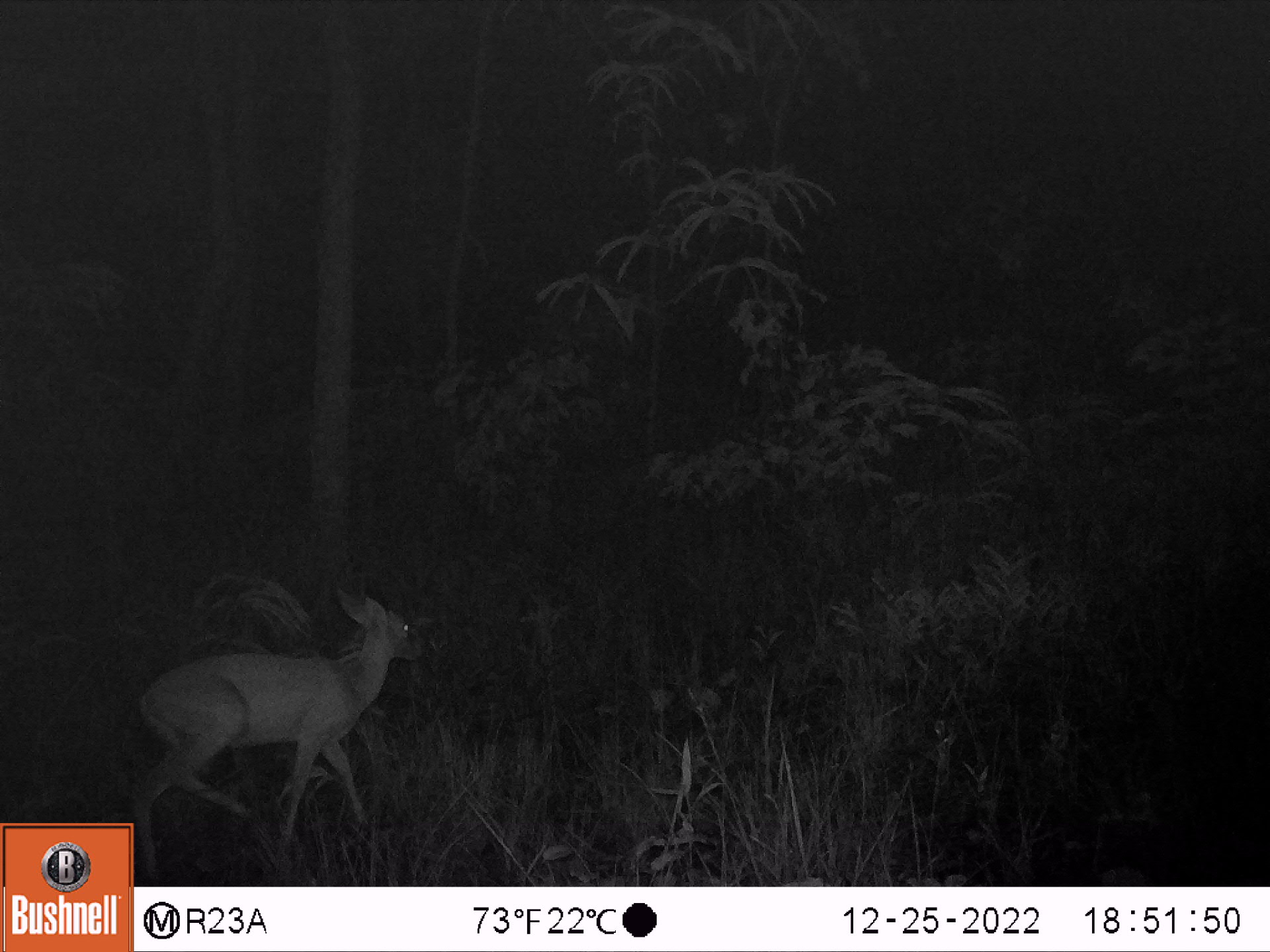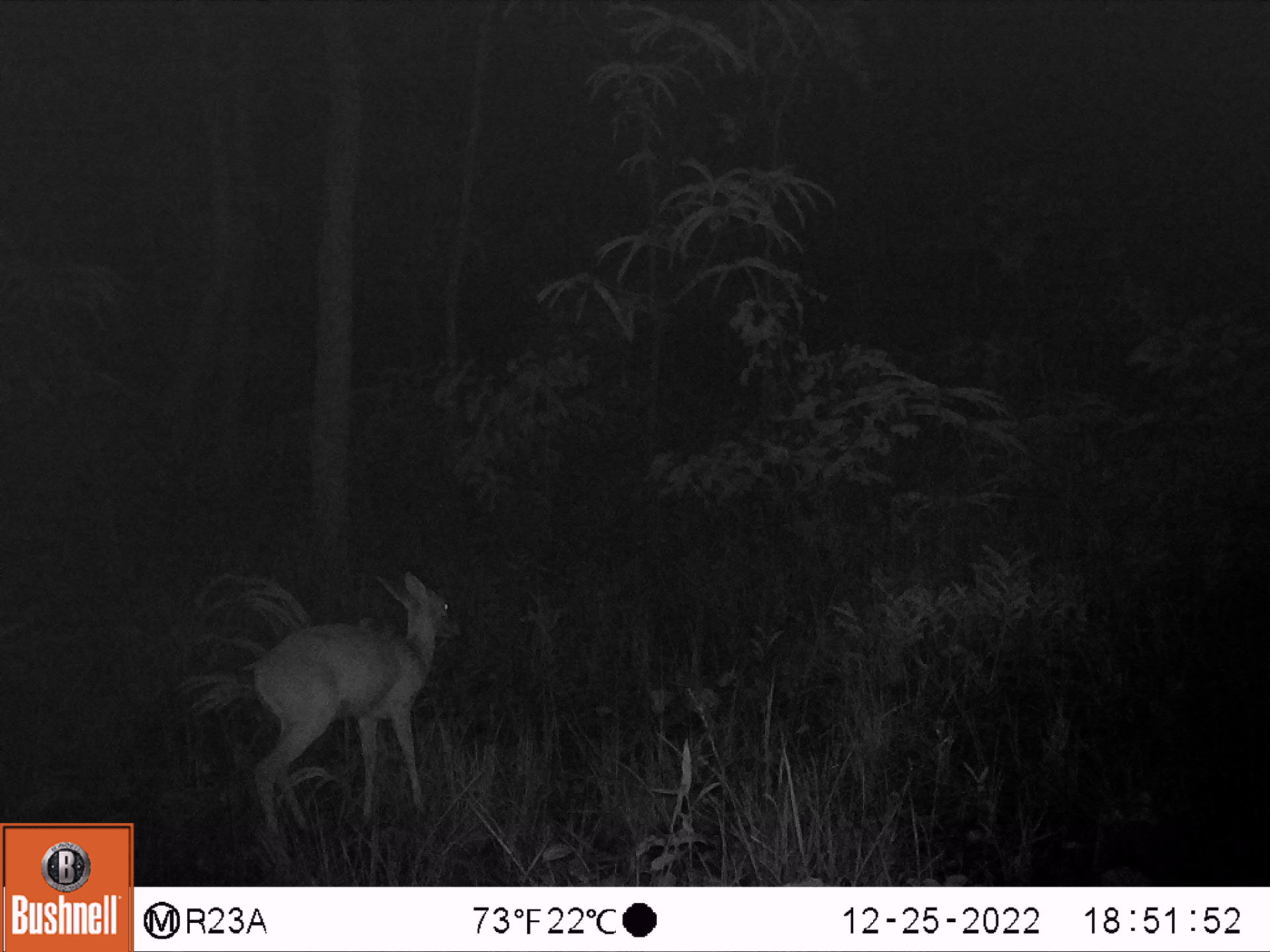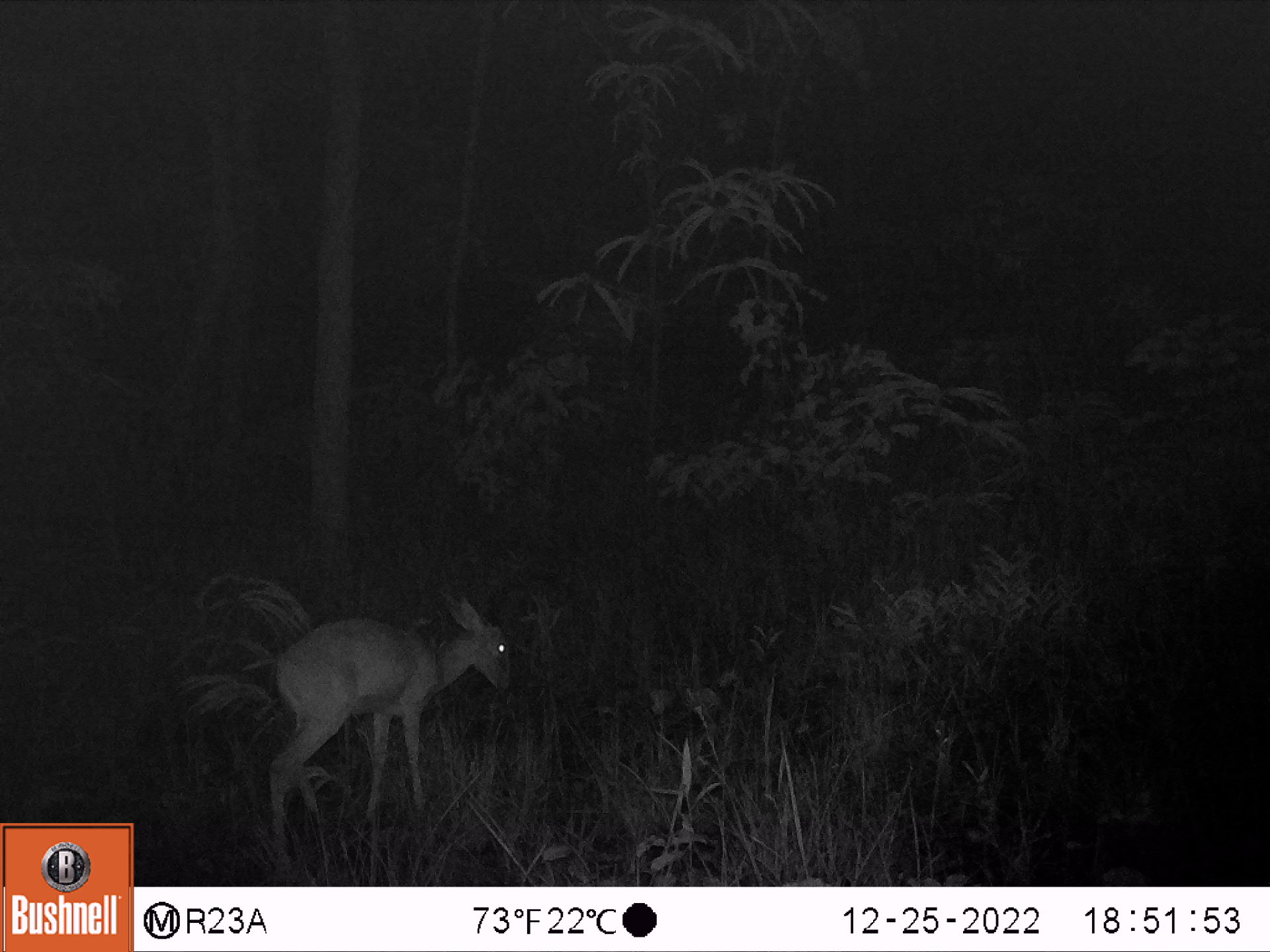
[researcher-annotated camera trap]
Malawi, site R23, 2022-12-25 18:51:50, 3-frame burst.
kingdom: Animalia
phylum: Chordata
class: Mammalia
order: Artiodactyla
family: Bovidae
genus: Sylvicapra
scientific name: Sylvicapra grimmia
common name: common duiker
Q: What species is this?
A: Common duiker (Sylvicapra grimmia).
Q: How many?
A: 1.